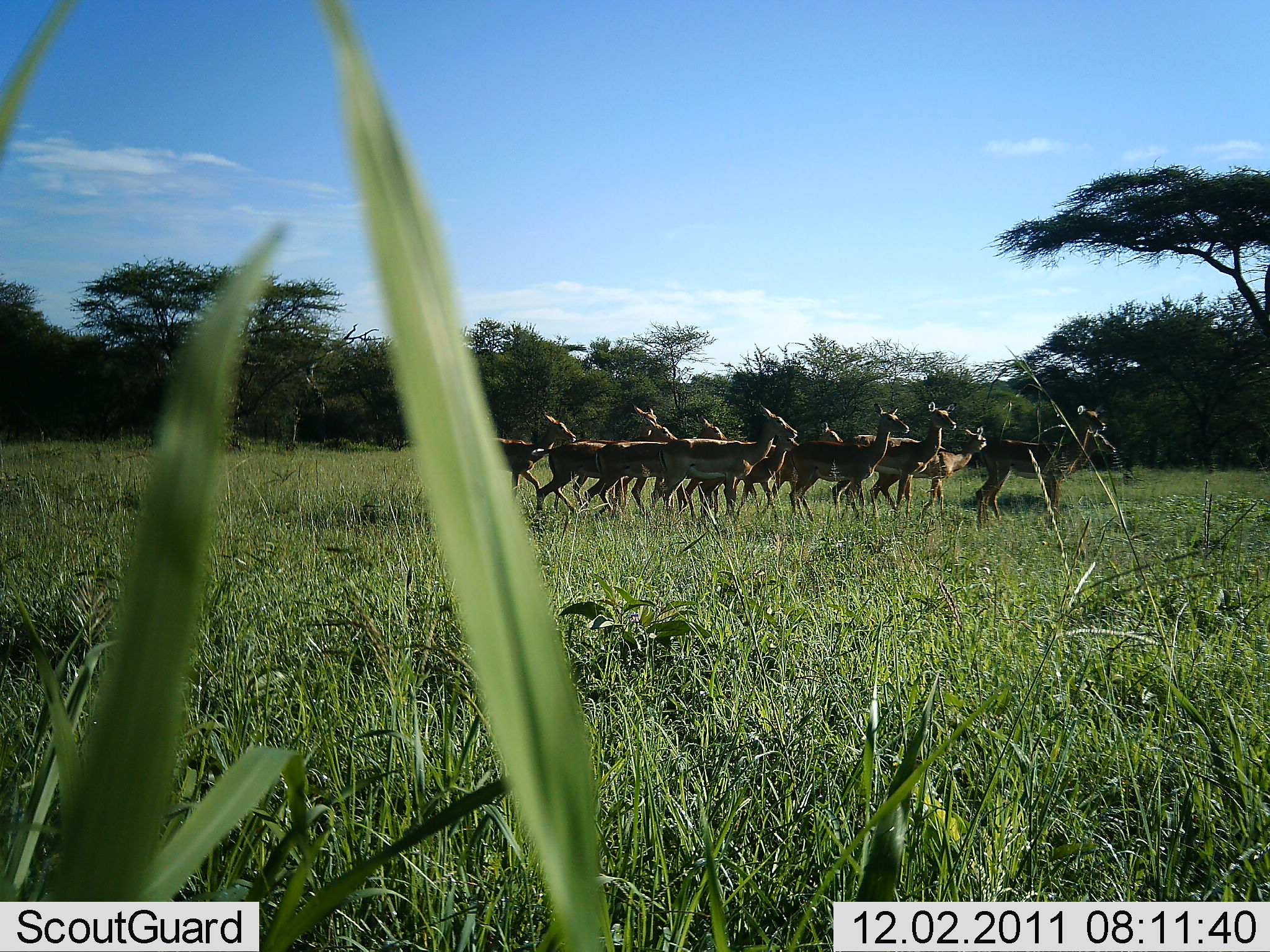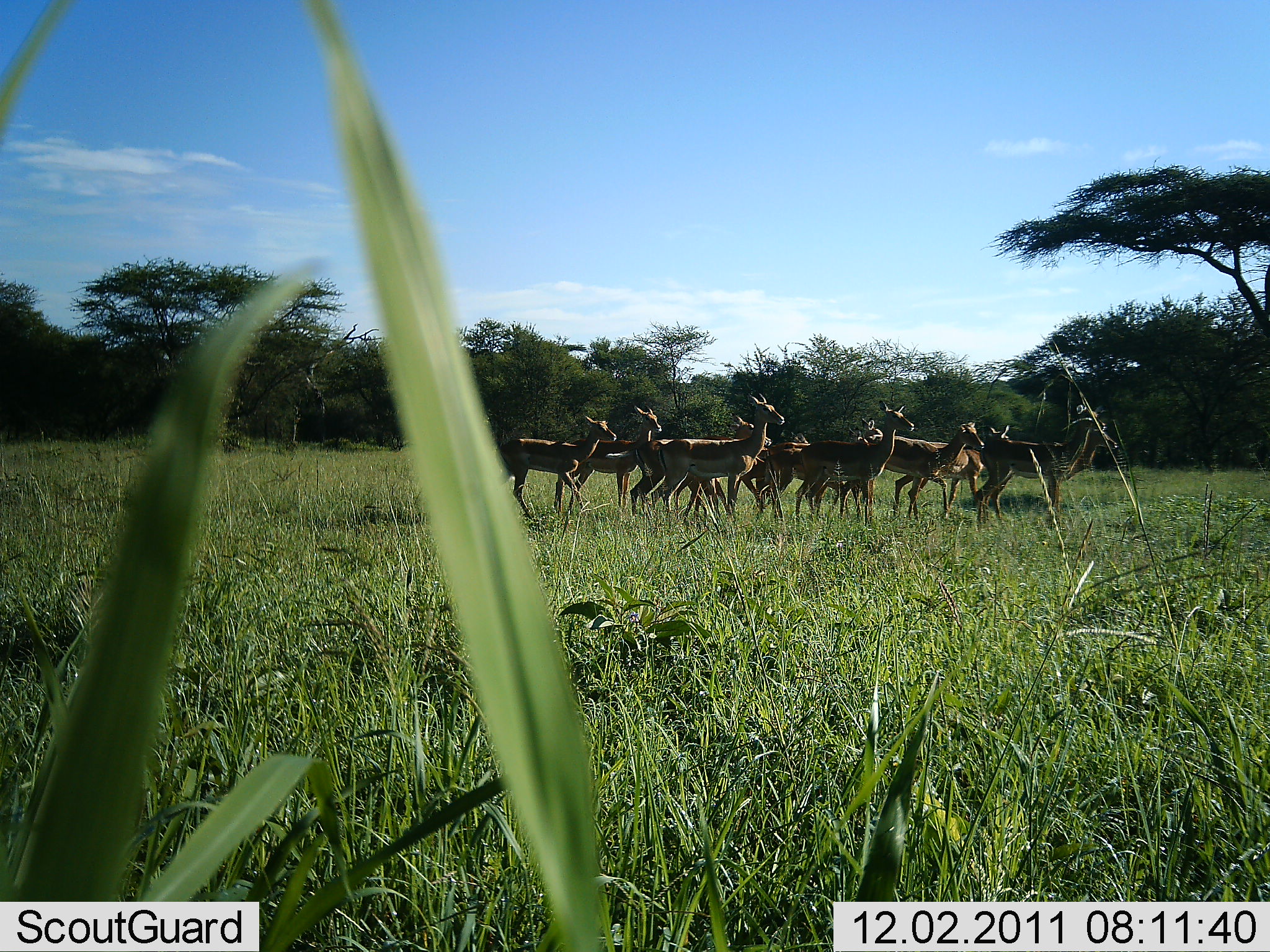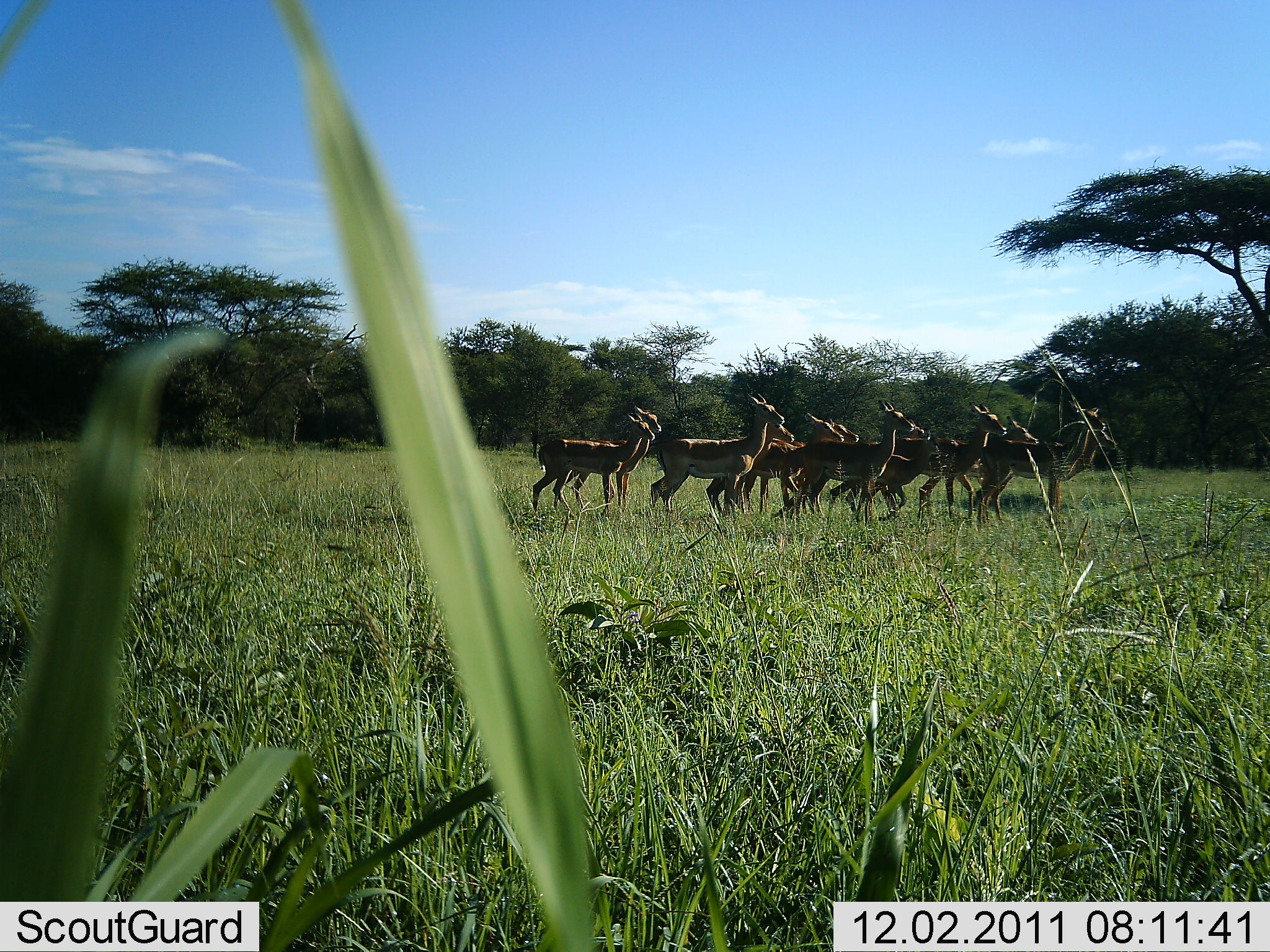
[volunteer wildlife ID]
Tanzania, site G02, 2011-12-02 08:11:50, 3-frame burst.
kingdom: Animalia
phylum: Chordata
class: Mammalia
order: Artiodactyla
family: Bovidae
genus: Nanger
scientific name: Nanger granti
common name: grant's gazelle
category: gazellegrants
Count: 11-50.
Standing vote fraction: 17%.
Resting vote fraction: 0%.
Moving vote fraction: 83%.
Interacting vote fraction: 0%.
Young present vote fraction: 17%.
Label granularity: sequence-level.